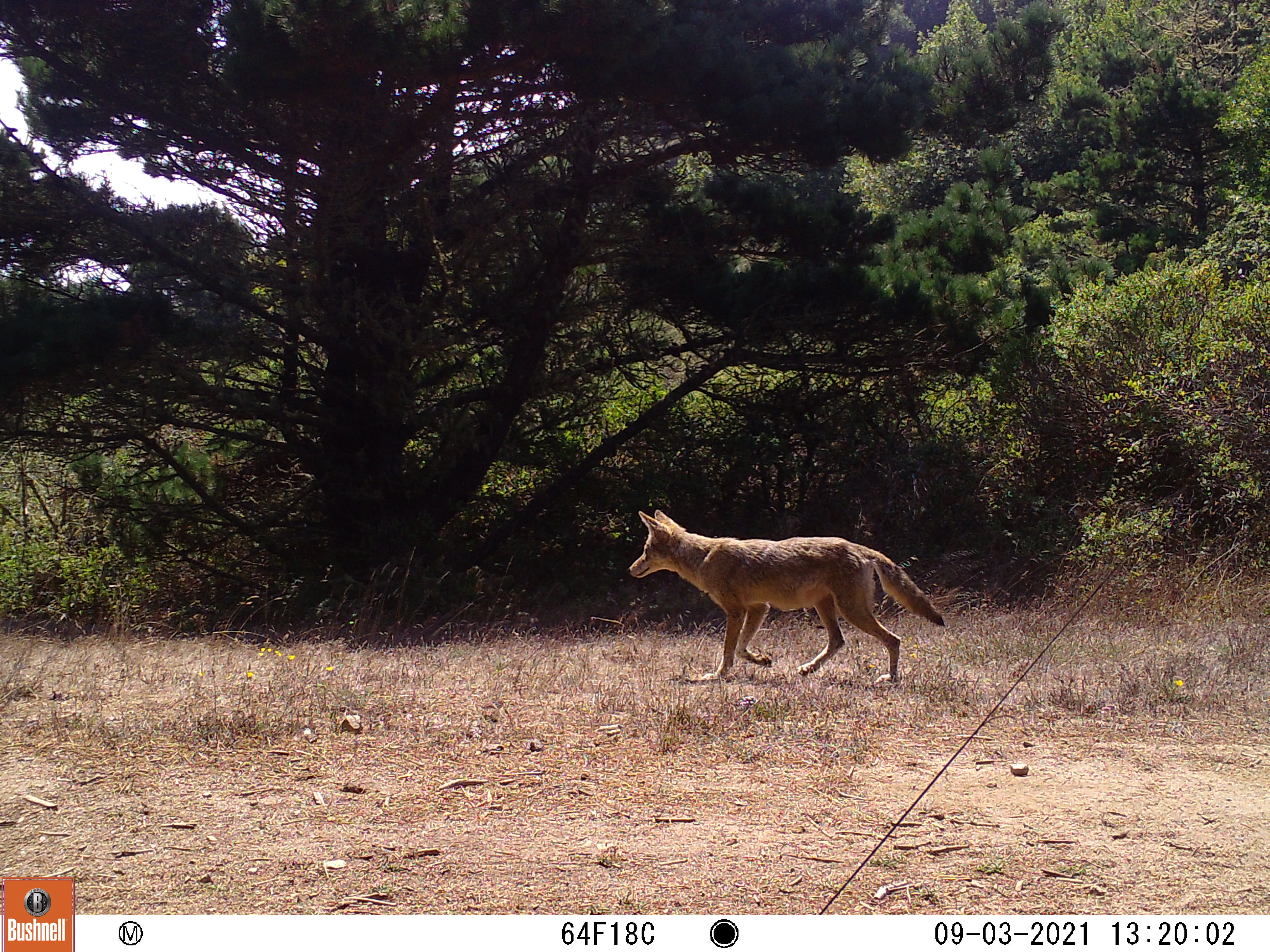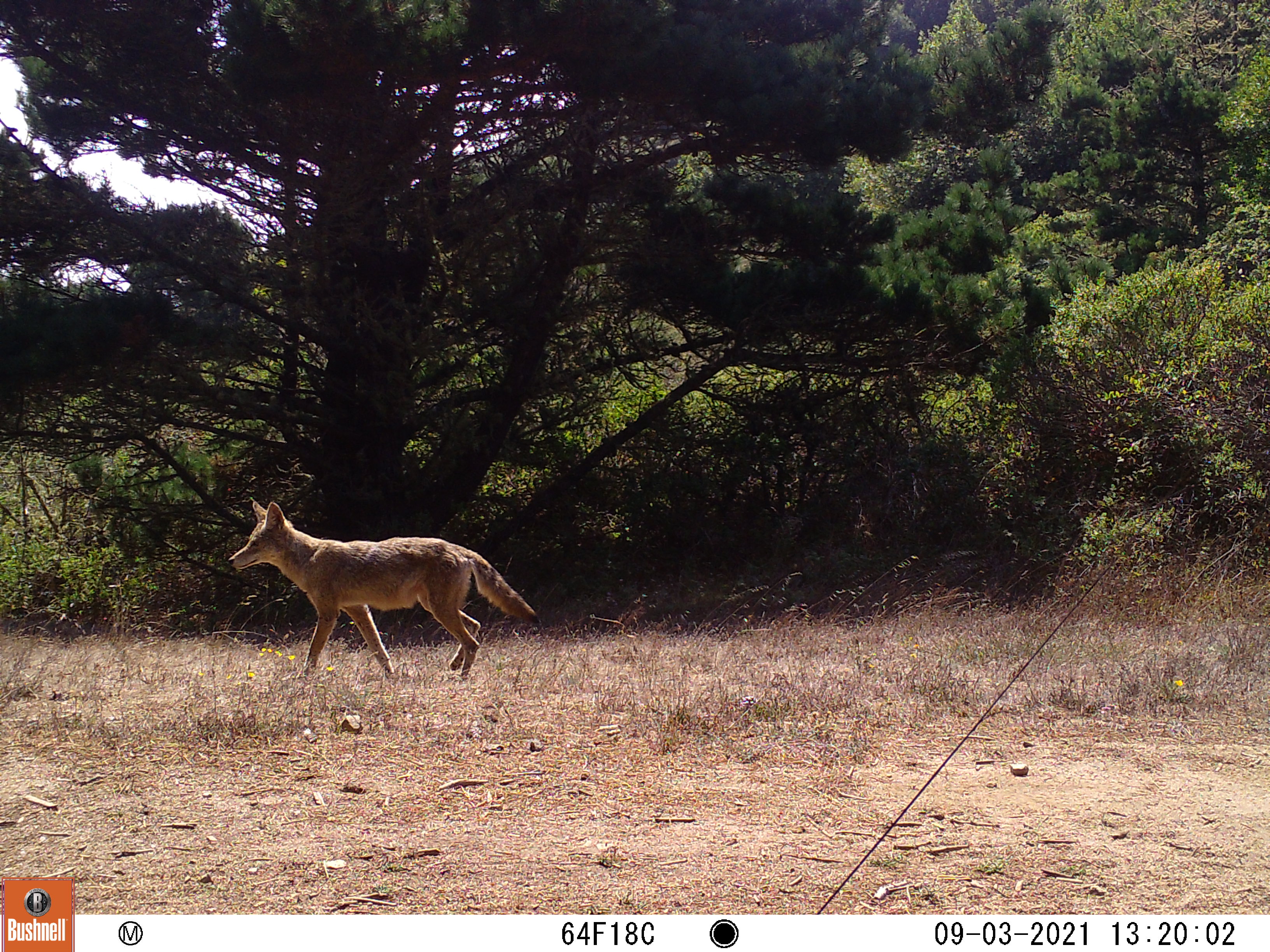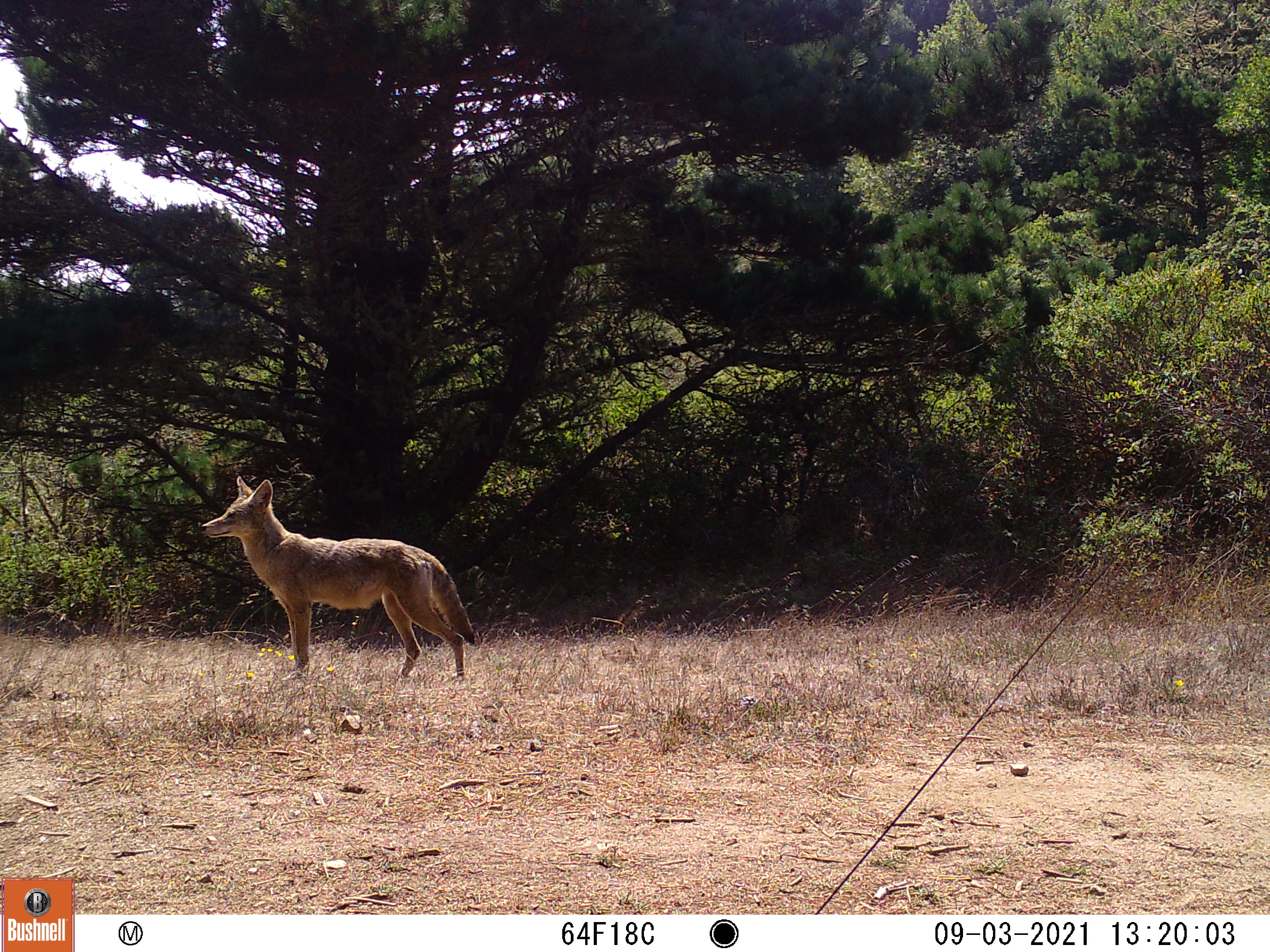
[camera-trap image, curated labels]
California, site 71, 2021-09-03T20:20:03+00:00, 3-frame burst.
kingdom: Animalia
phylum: Chordata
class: Mammalia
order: Carnivora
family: Canidae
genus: Canis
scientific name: Canis latrans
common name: coyote